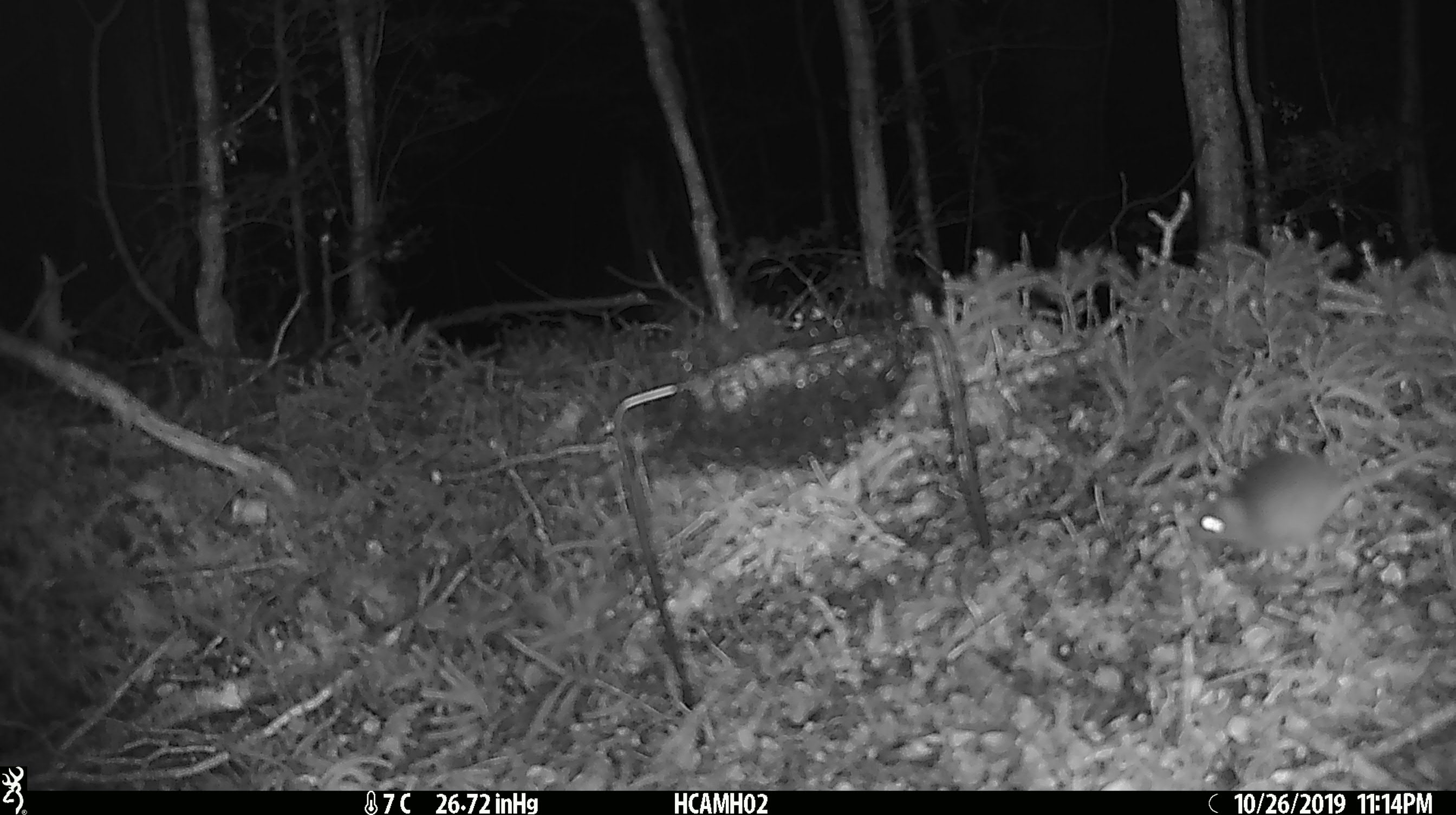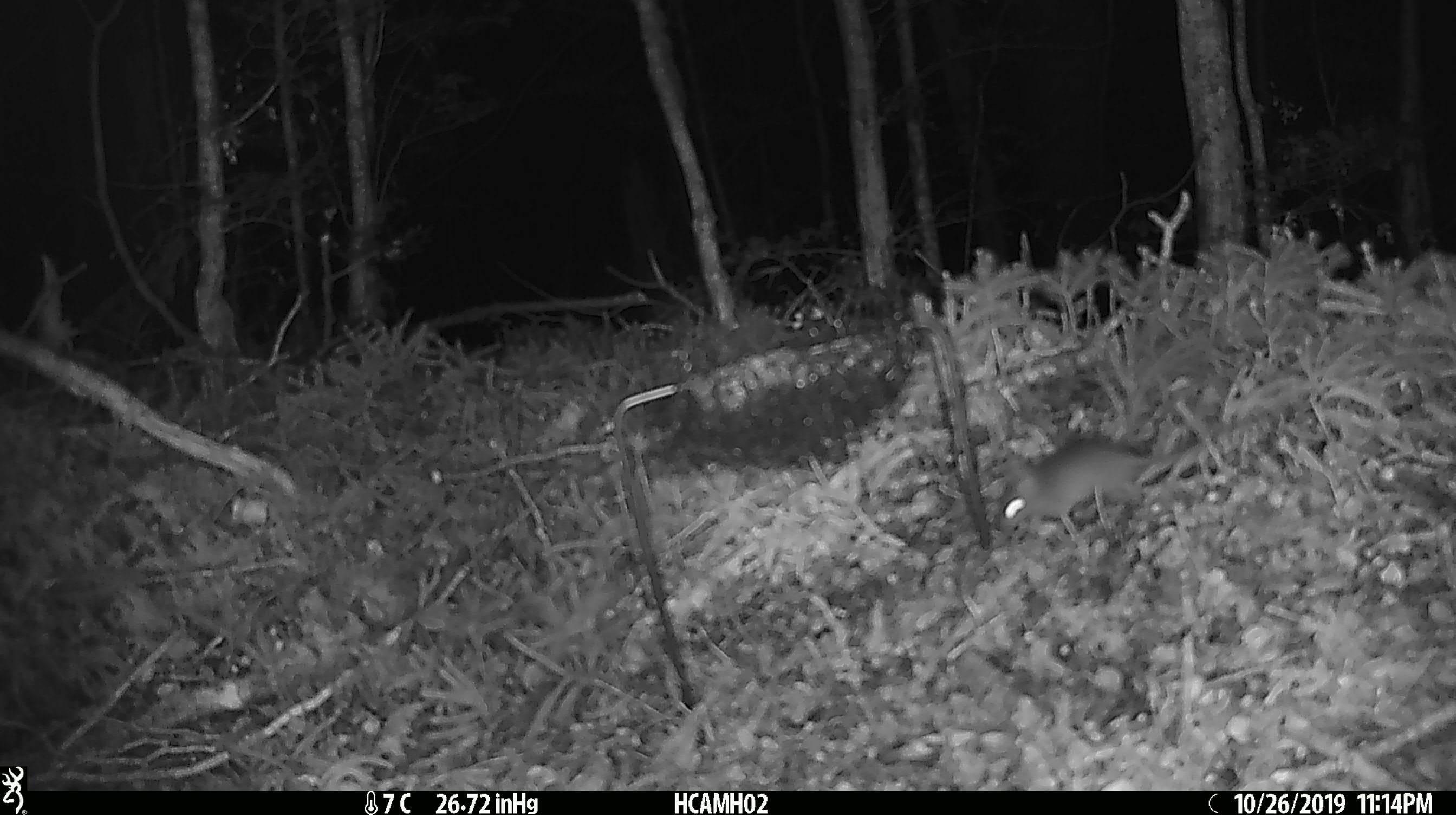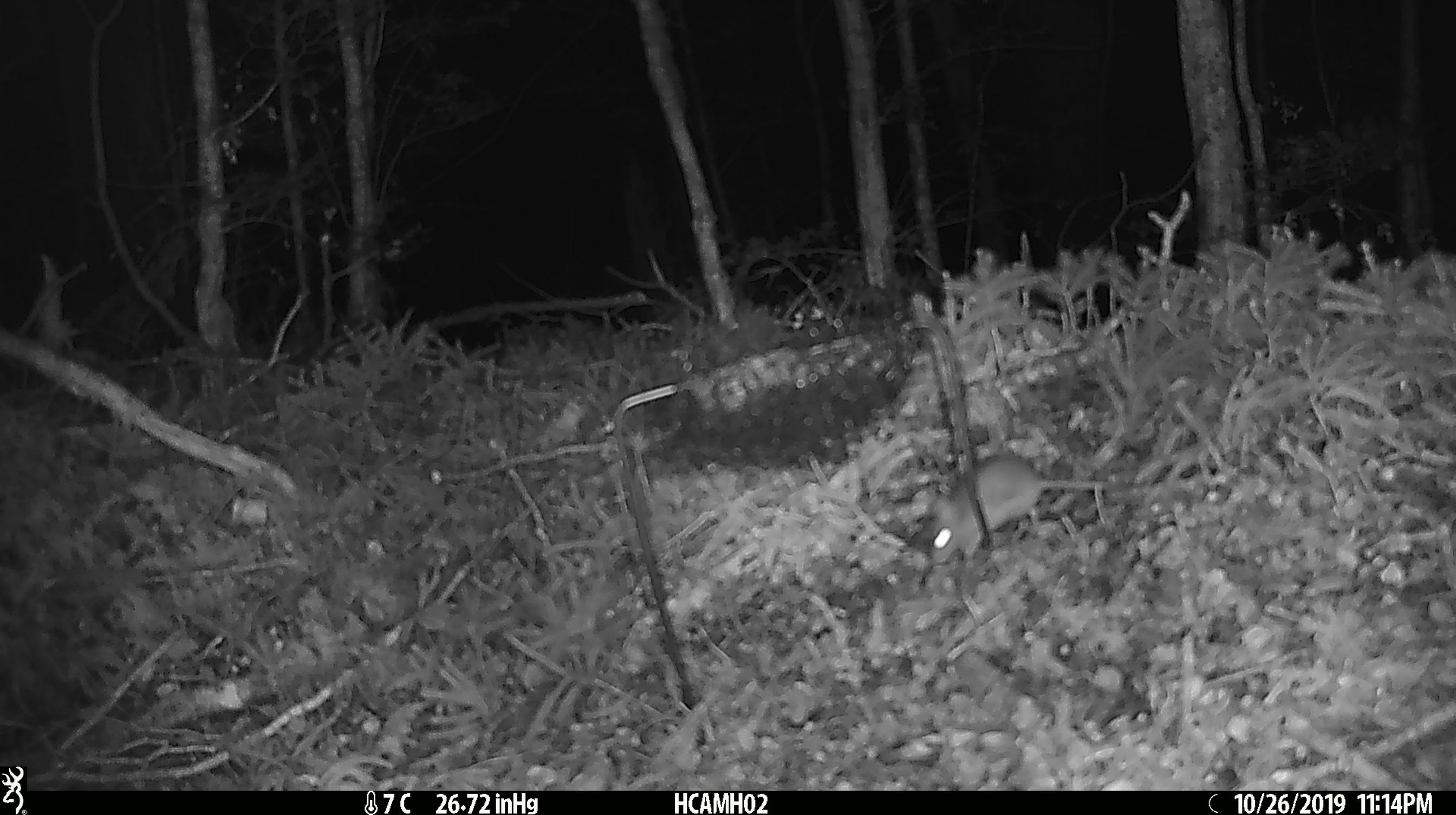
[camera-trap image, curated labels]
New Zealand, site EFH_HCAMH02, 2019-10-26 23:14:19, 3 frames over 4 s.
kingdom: Animalia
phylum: Chordata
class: Mammalia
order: Rodentia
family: Muridae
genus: Mus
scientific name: Mus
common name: mouse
Mouse (Mus).